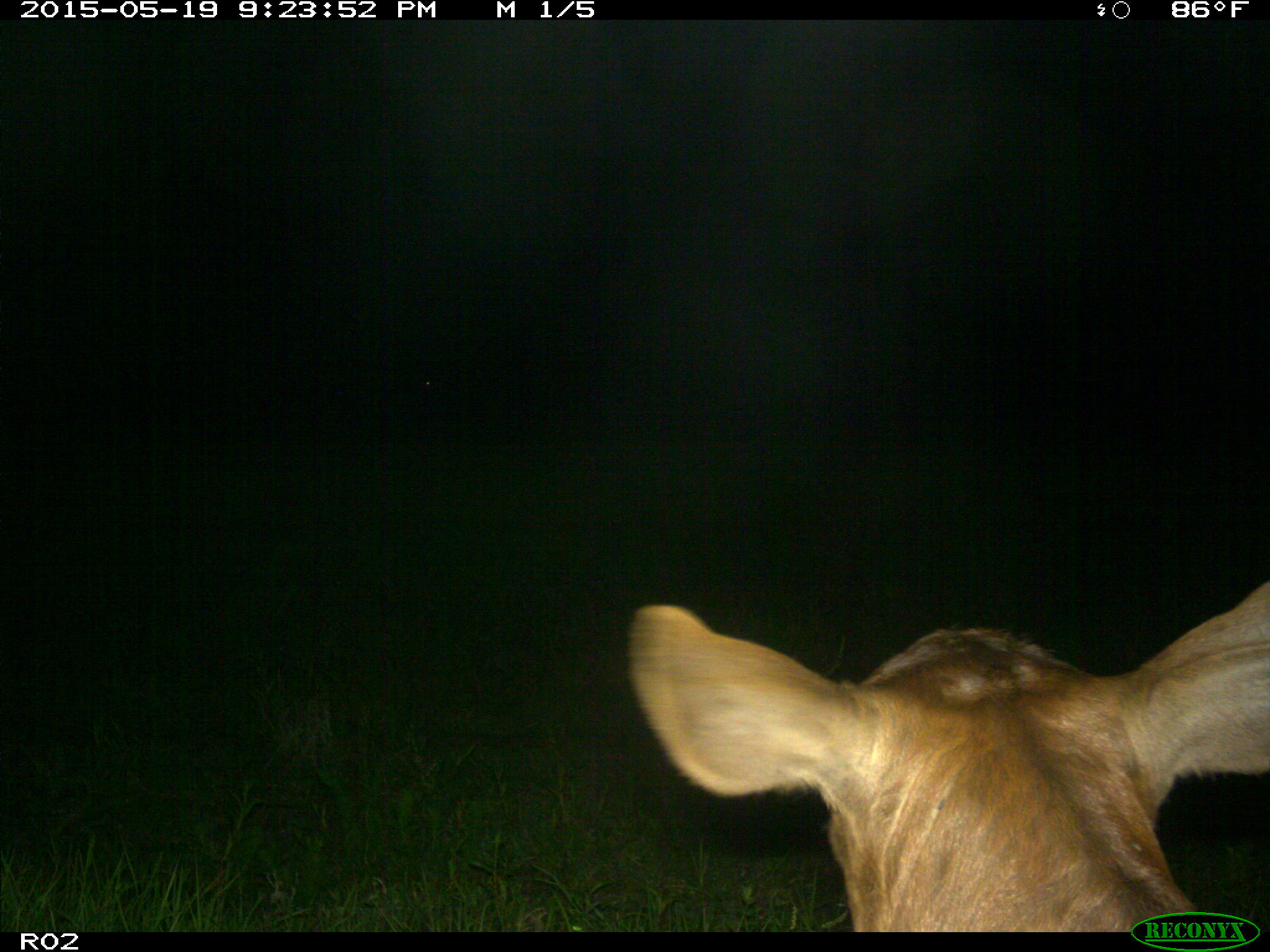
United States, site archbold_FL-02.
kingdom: Animalia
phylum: Chordata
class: Mammalia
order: Artiodactyla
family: Bovidae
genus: Bos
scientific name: Bos taurus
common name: domestic cow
Bos taurus (domestic cow).